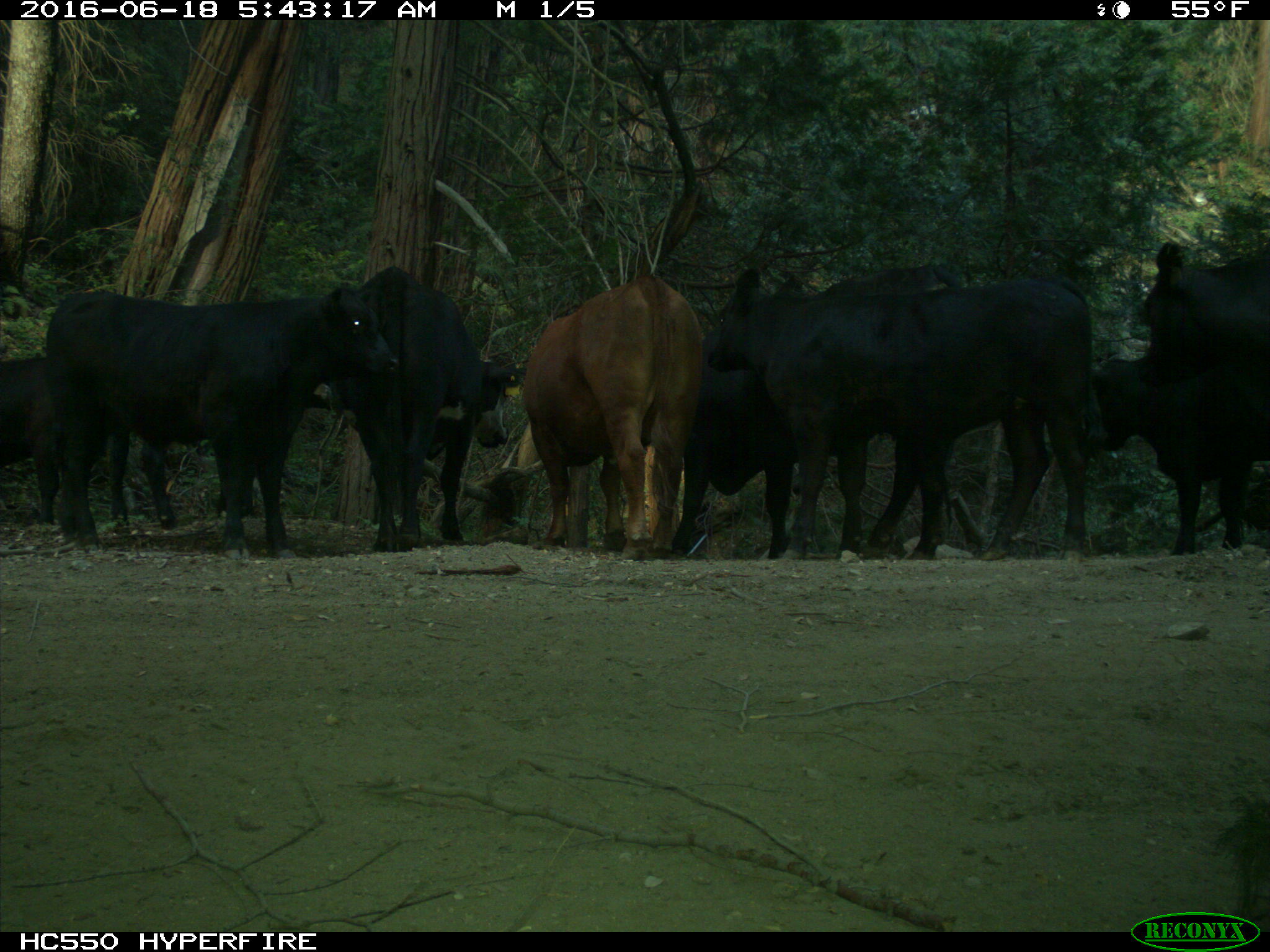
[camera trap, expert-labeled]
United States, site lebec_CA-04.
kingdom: Animalia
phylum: Chordata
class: Mammalia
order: Artiodactyla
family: Bovidae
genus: Bos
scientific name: Bos taurus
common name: domestic cow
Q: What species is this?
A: Bos taurus (domestic cow).